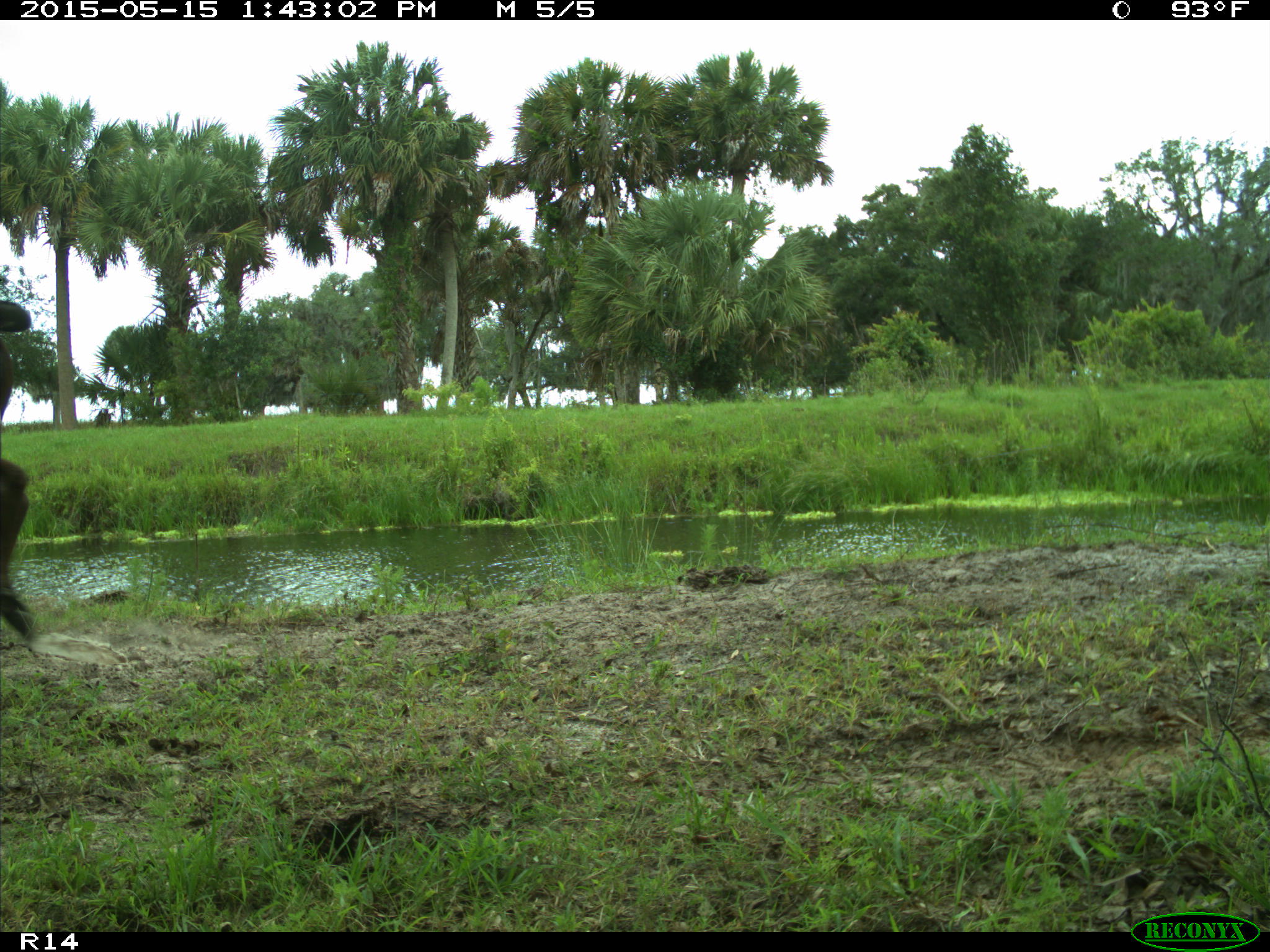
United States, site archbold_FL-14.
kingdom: Animalia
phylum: Chordata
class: Mammalia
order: Artiodactyla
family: Bovidae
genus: Bos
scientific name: Bos taurus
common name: domestic cow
Bos taurus (domestic cow).